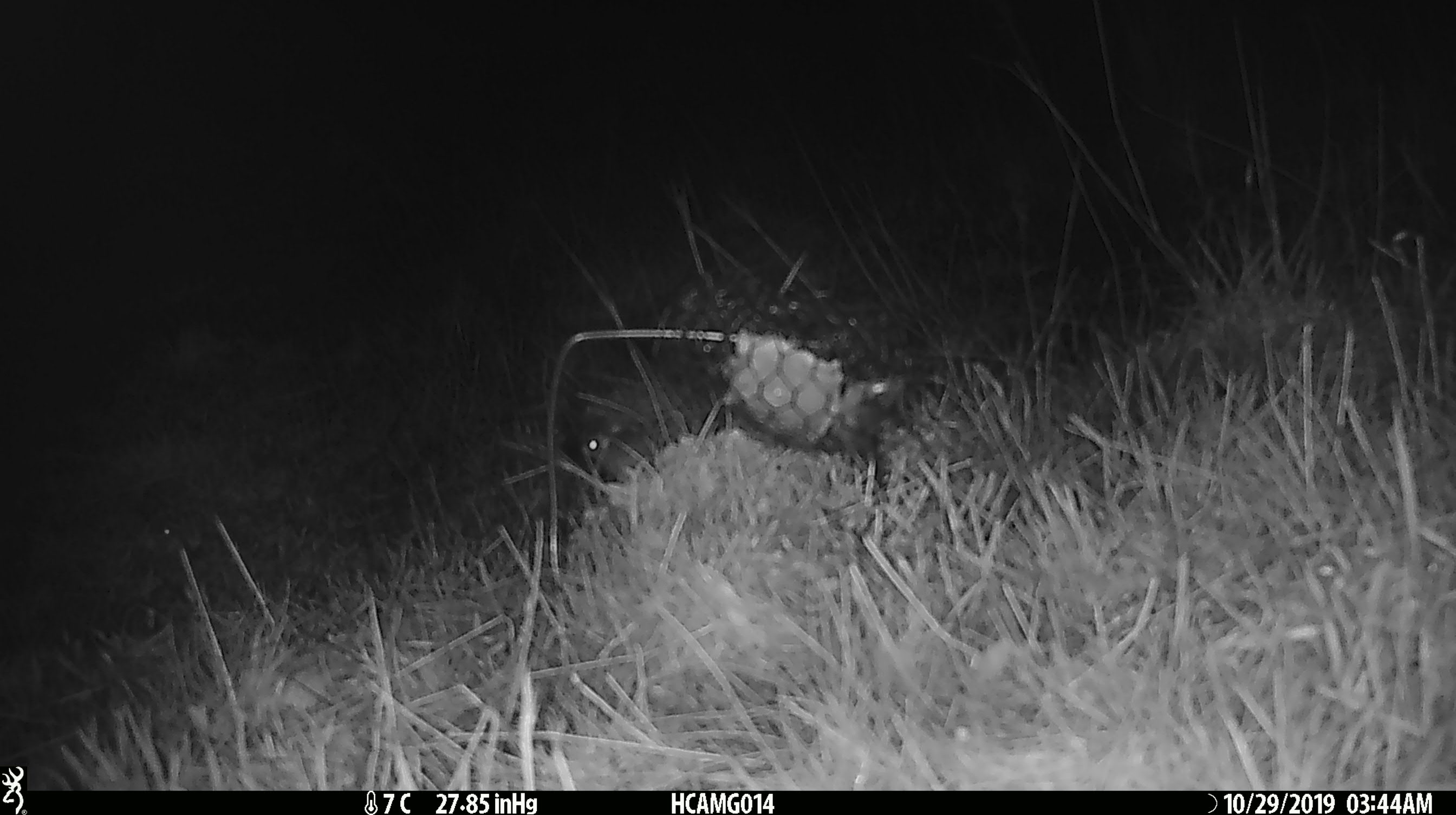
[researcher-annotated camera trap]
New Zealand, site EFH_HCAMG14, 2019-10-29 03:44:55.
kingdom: Animalia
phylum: Chordata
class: Mammalia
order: Rodentia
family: Muridae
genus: Mus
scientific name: Mus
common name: mouse